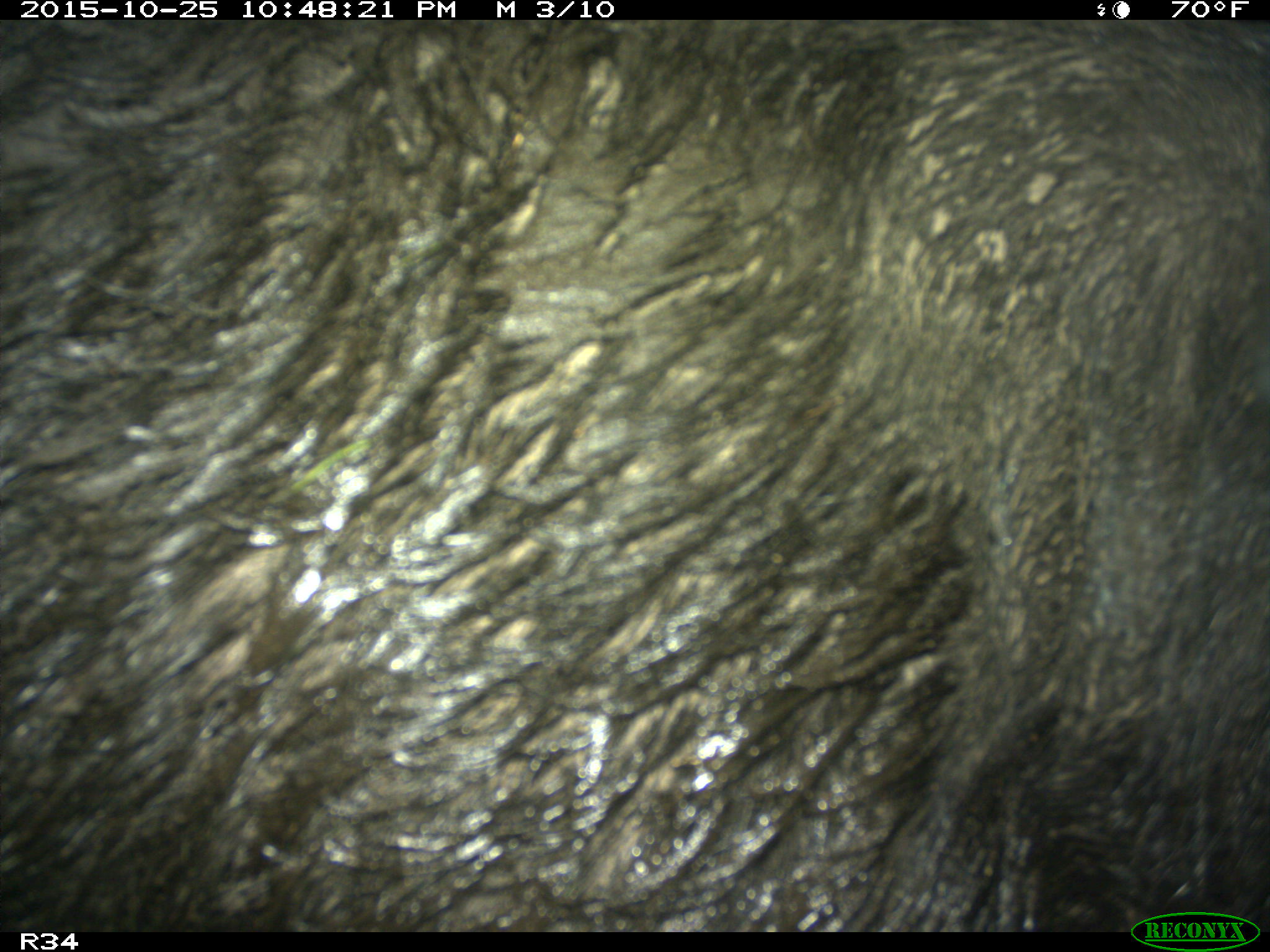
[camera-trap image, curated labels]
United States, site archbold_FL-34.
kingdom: Animalia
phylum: Chordata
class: Mammalia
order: Artiodactyla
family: Suidae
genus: Sus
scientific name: Sus scrofa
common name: wild boar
Sus scrofa (wild boar).